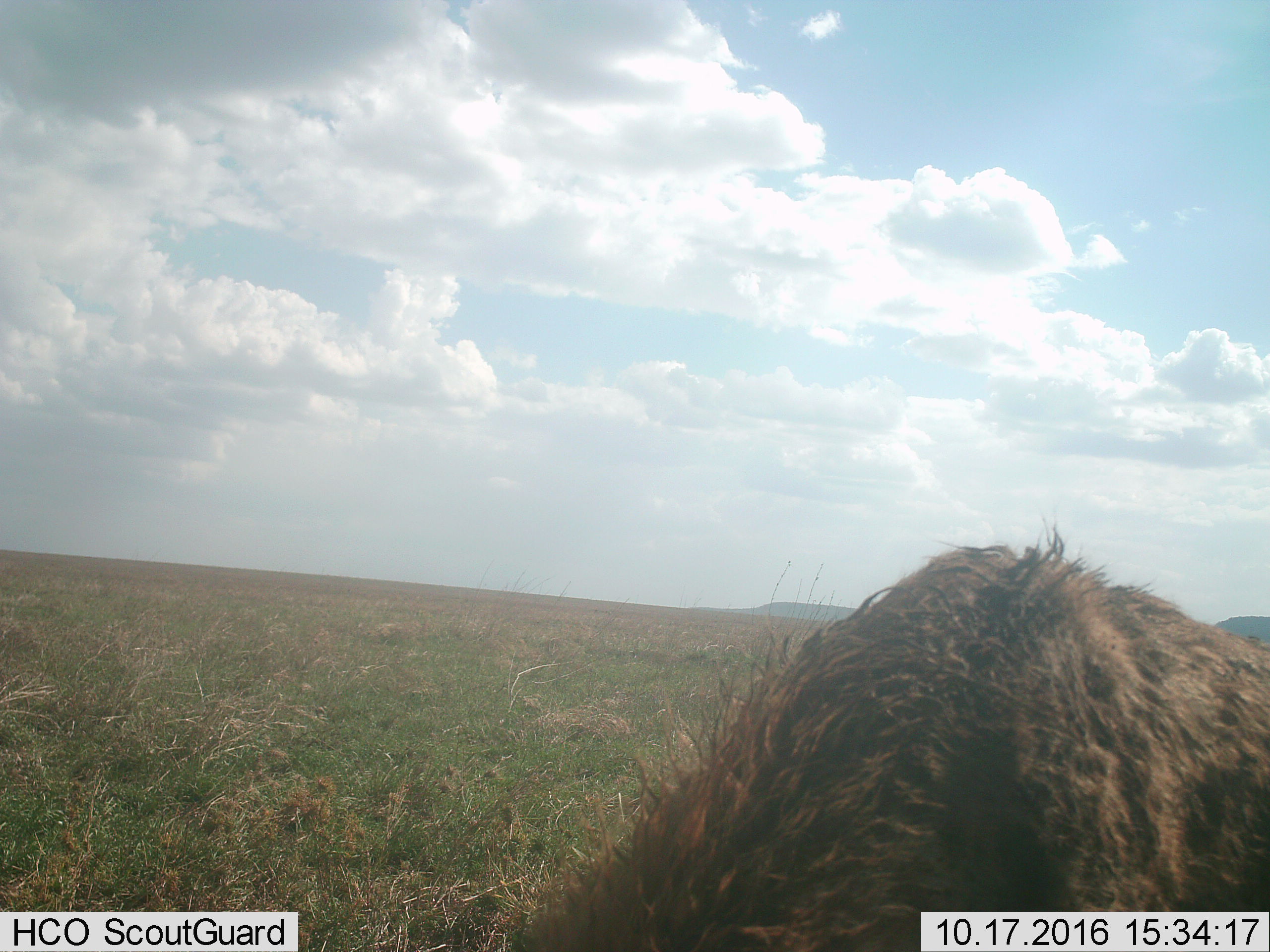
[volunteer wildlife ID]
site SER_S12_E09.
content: unidentified animal